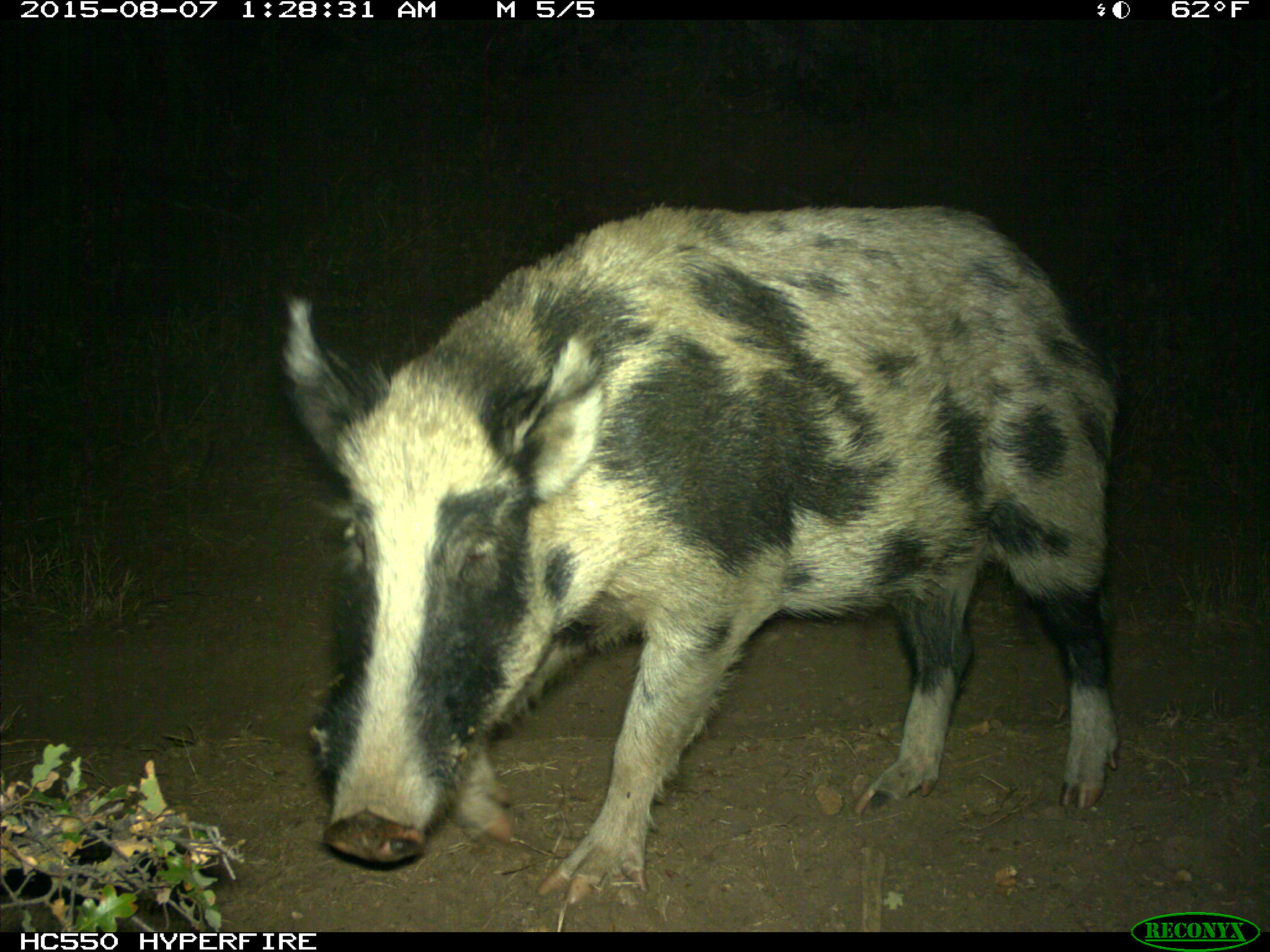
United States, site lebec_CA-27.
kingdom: Animalia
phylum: Chordata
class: Mammalia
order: Artiodactyla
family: Suidae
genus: Sus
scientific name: Sus scrofa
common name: wild boar